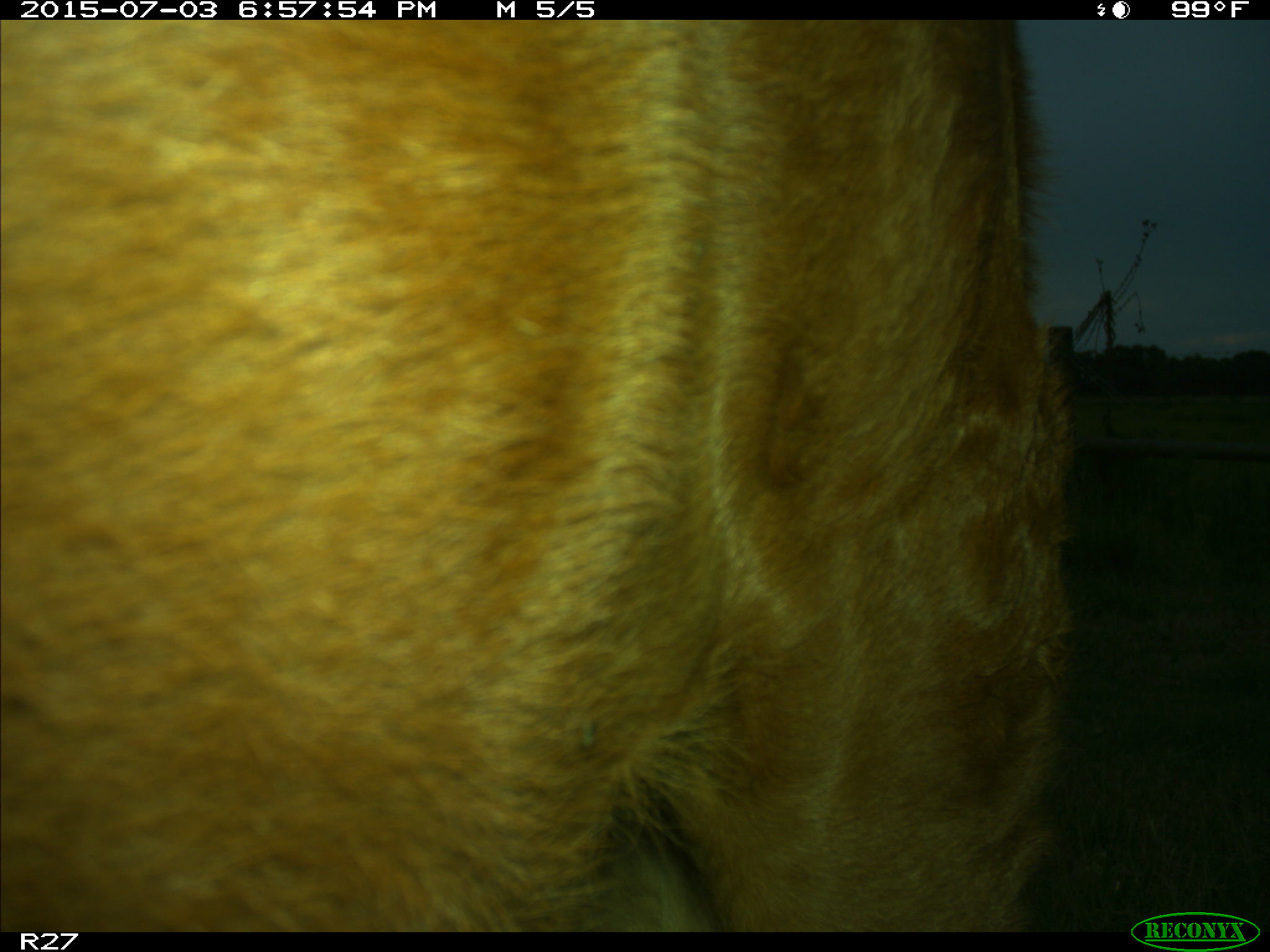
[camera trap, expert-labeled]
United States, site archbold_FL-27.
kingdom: Animalia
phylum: Chordata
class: Mammalia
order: Artiodactyla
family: Bovidae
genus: Bos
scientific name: Bos taurus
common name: domestic cow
Bos taurus (domestic cow).